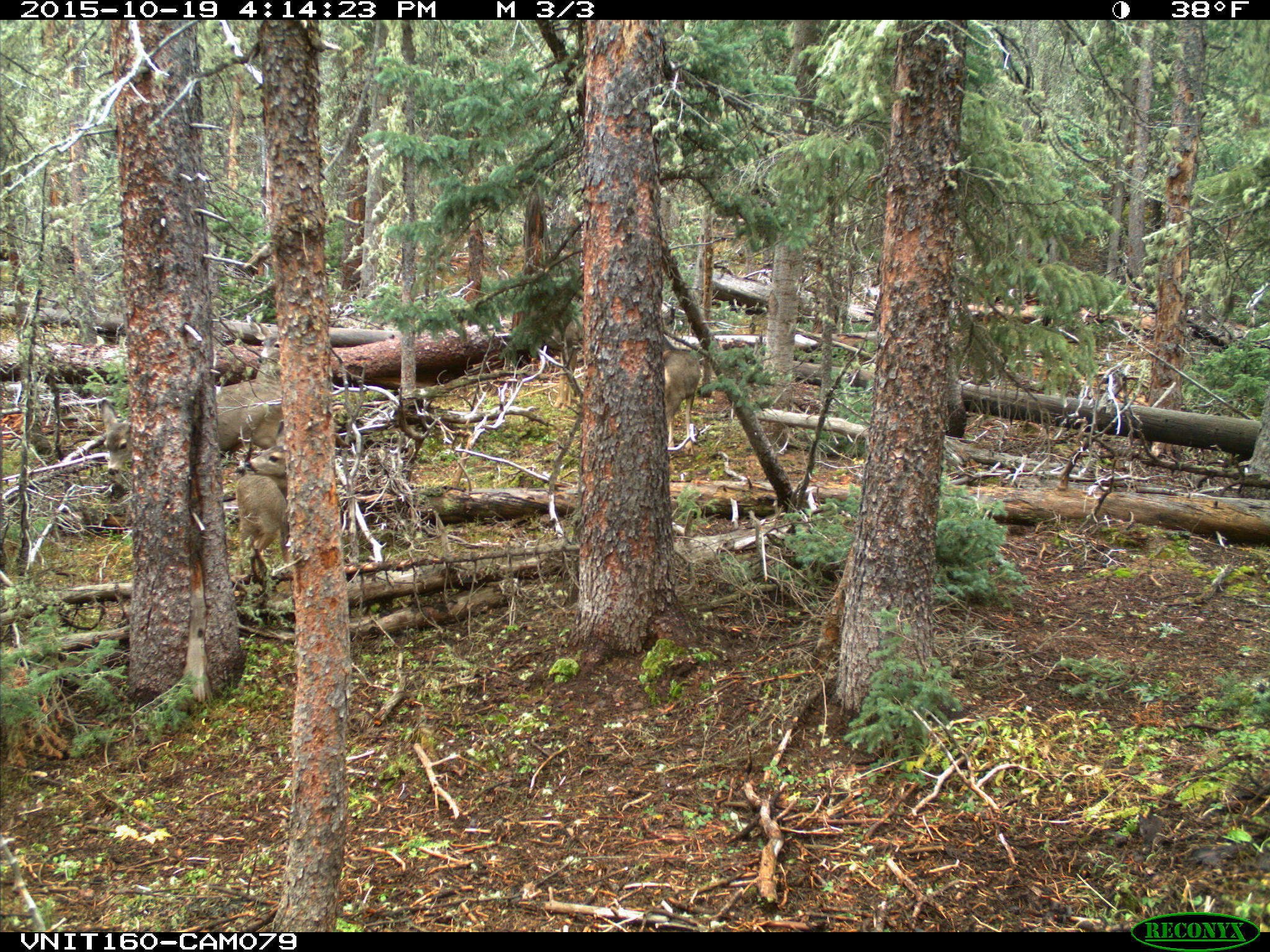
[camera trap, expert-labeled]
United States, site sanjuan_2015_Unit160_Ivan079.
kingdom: Animalia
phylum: Chordata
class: Mammalia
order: Artiodactyla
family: Cervidae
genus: Odocoileus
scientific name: Odocoileus hemionus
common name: mule deer